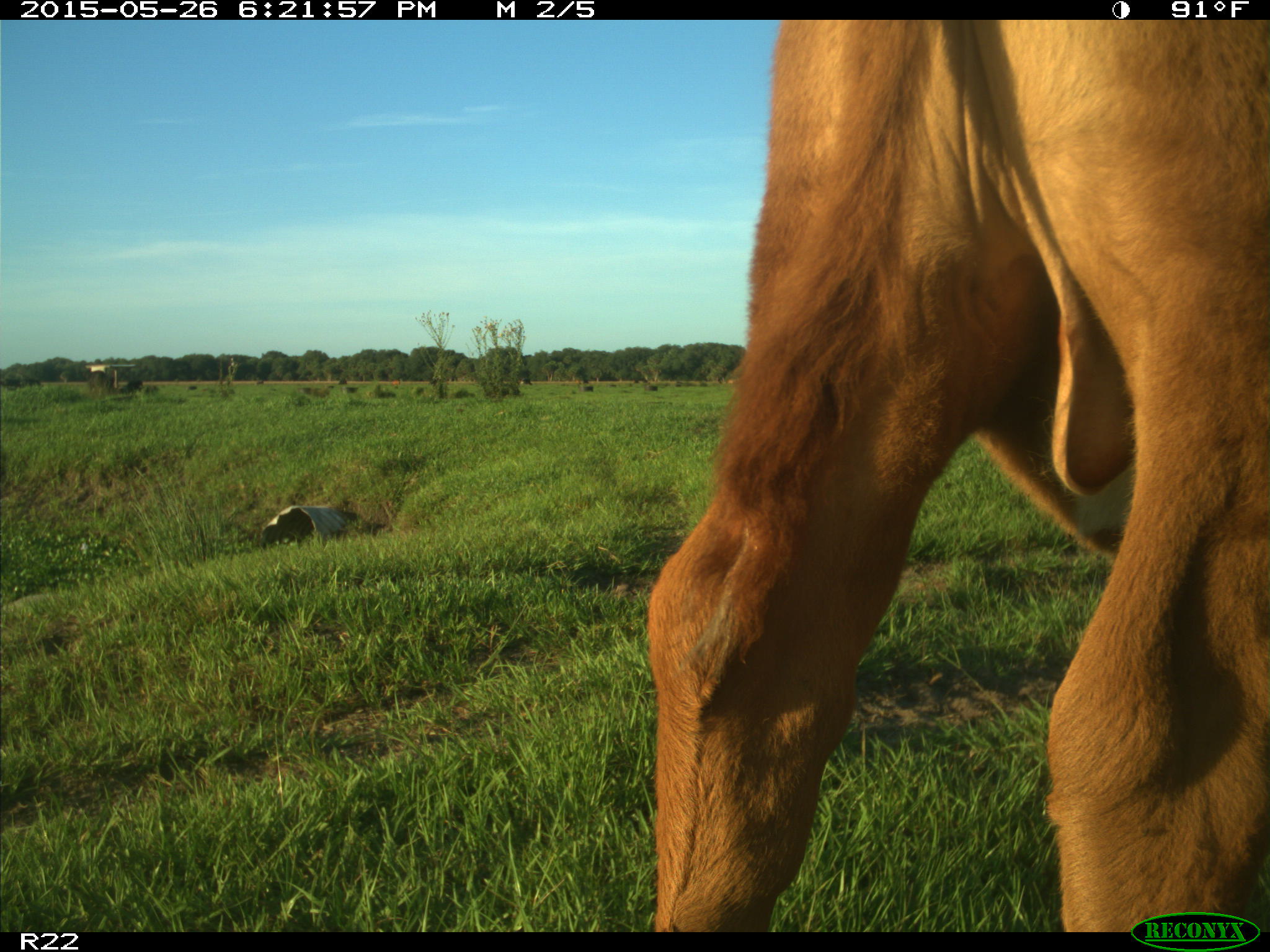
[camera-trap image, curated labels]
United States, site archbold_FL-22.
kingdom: Animalia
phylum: Chordata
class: Mammalia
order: Artiodactyla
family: Bovidae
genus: Bos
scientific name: Bos taurus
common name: domestic cow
Bos taurus (domestic cow).